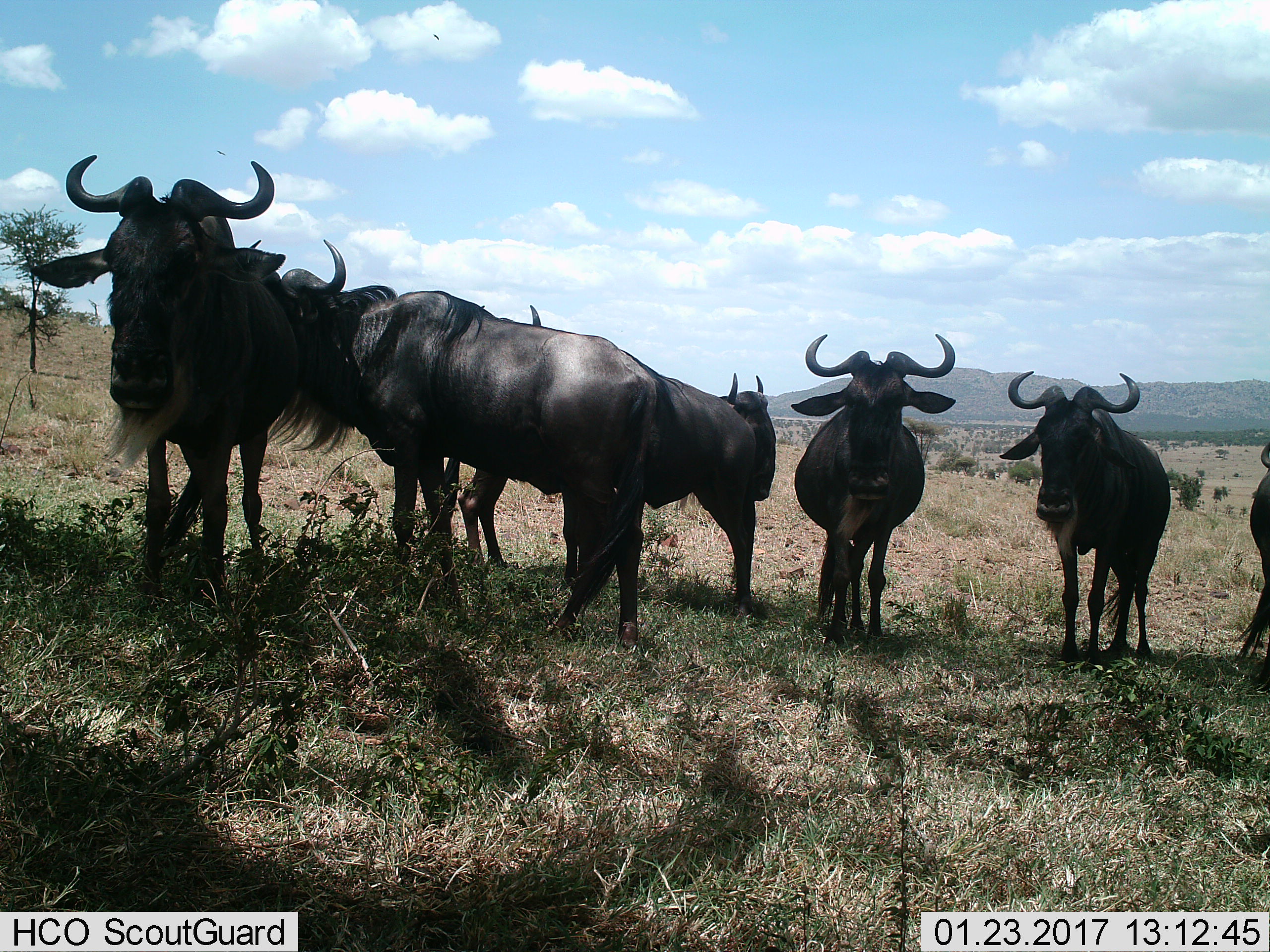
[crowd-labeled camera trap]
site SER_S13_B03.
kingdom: Animalia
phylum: Chordata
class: Mammalia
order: Artiodactyla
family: Bovidae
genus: Connochaetes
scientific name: Connochaetes taurinus taurinus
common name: blue wildebeest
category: wildebeestblue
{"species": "wildebeestblue (blue wildebeest) (Connochaetes taurinus taurinus)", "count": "7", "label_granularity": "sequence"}